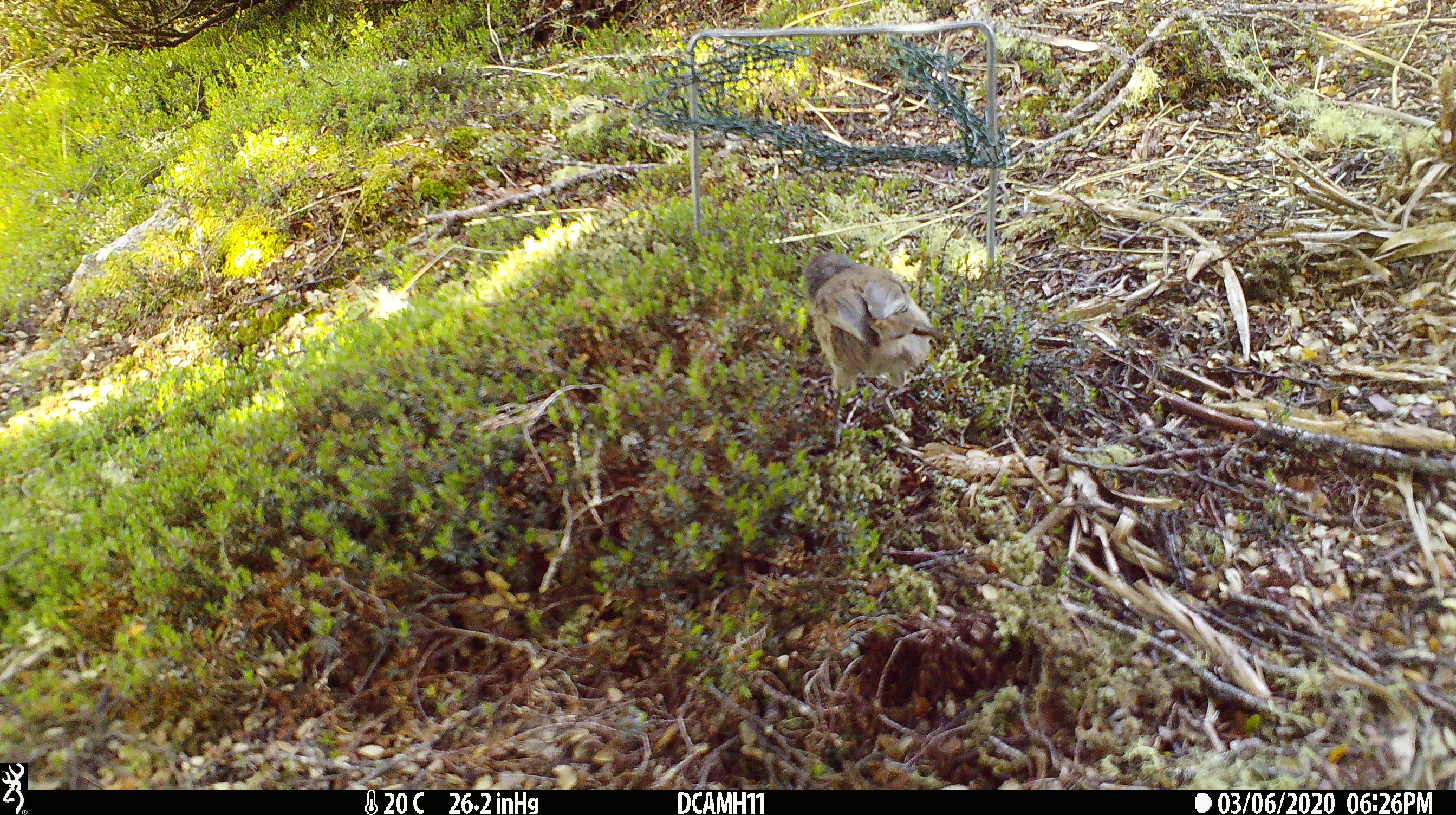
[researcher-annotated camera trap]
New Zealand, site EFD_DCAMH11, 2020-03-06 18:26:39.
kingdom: Animalia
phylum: Chordata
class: Aves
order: Passeriformes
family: Fringillidae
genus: Fringilla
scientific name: Fringilla coelebs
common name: common chaffinch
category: chaffinch